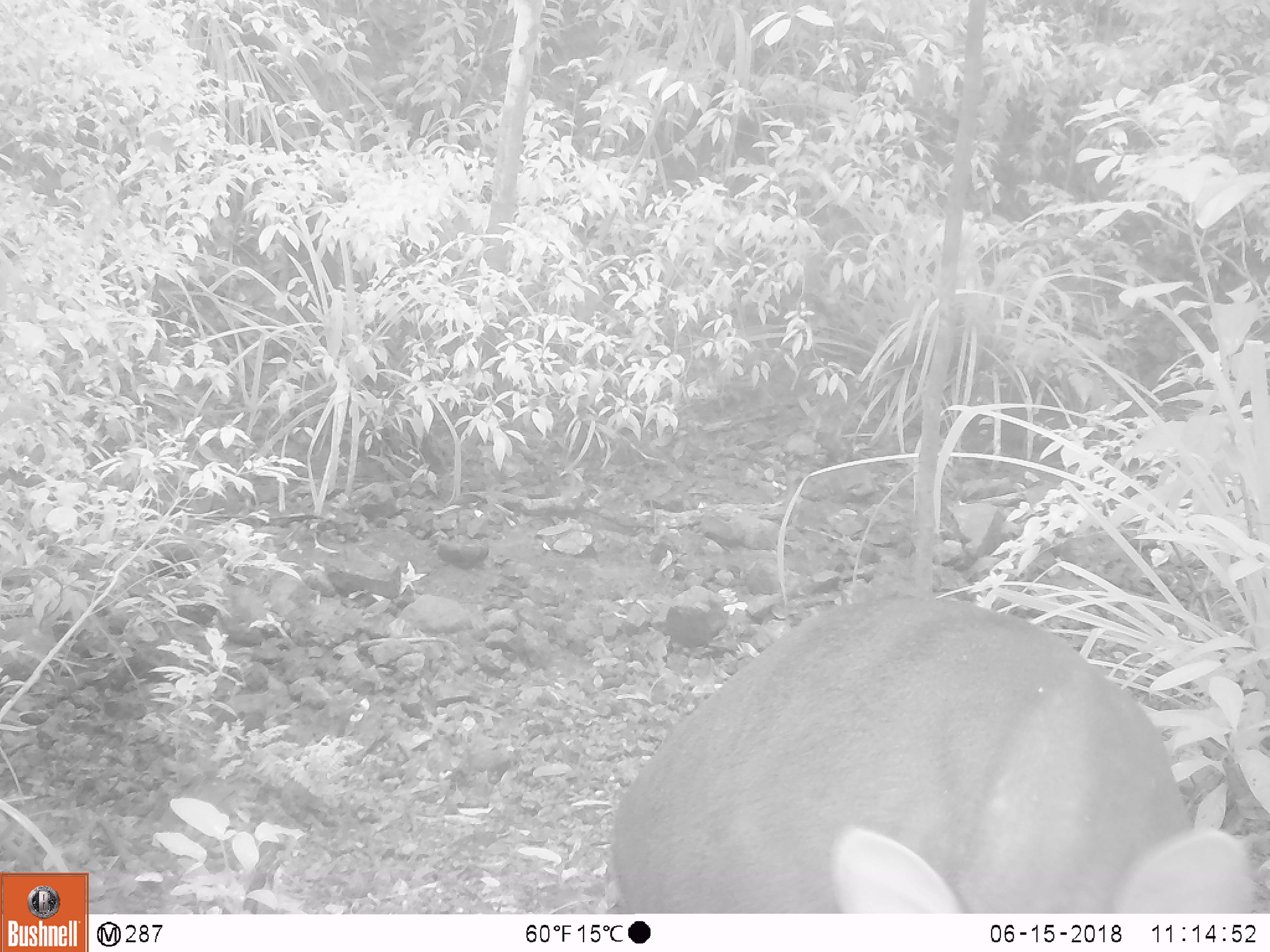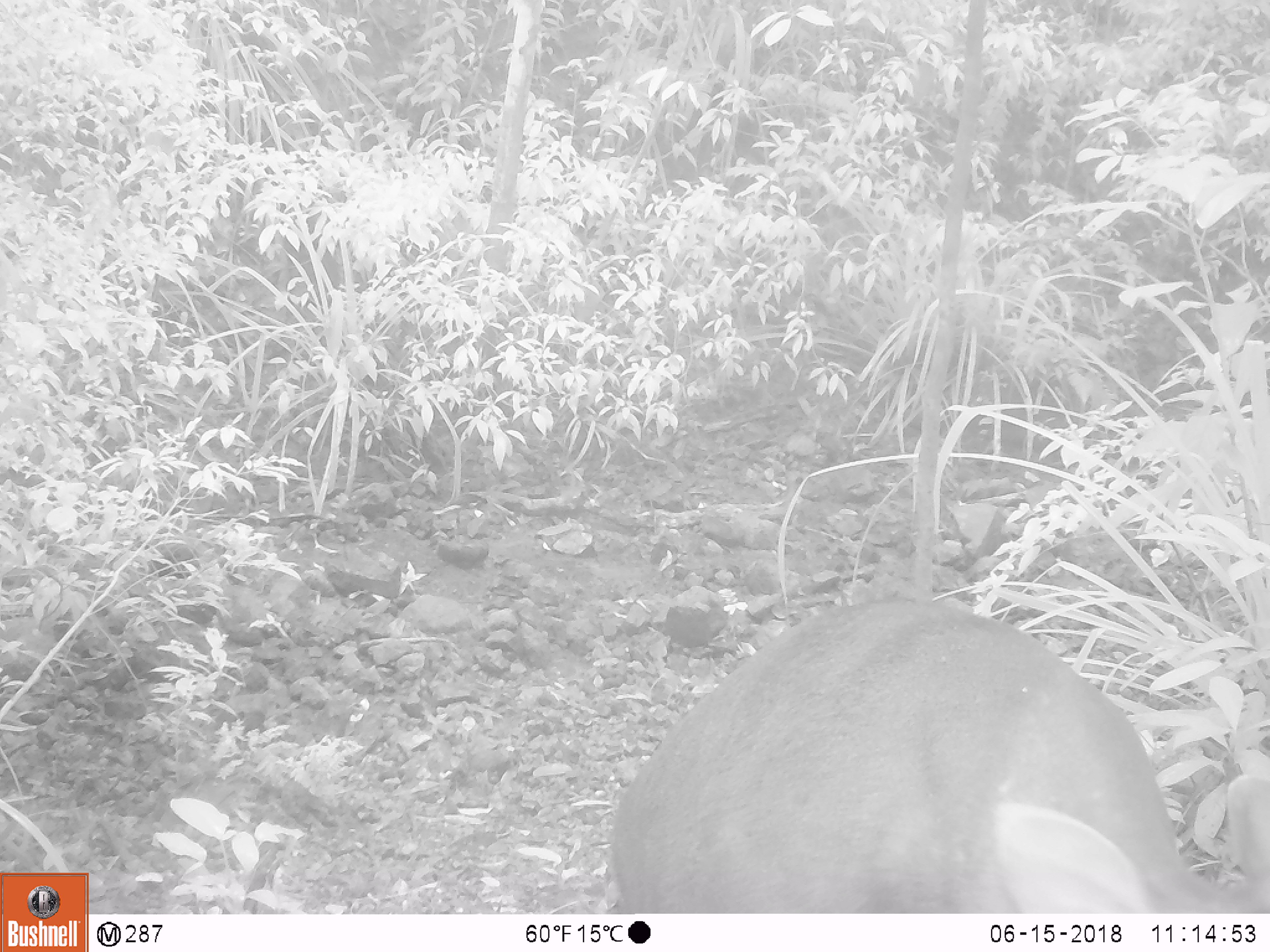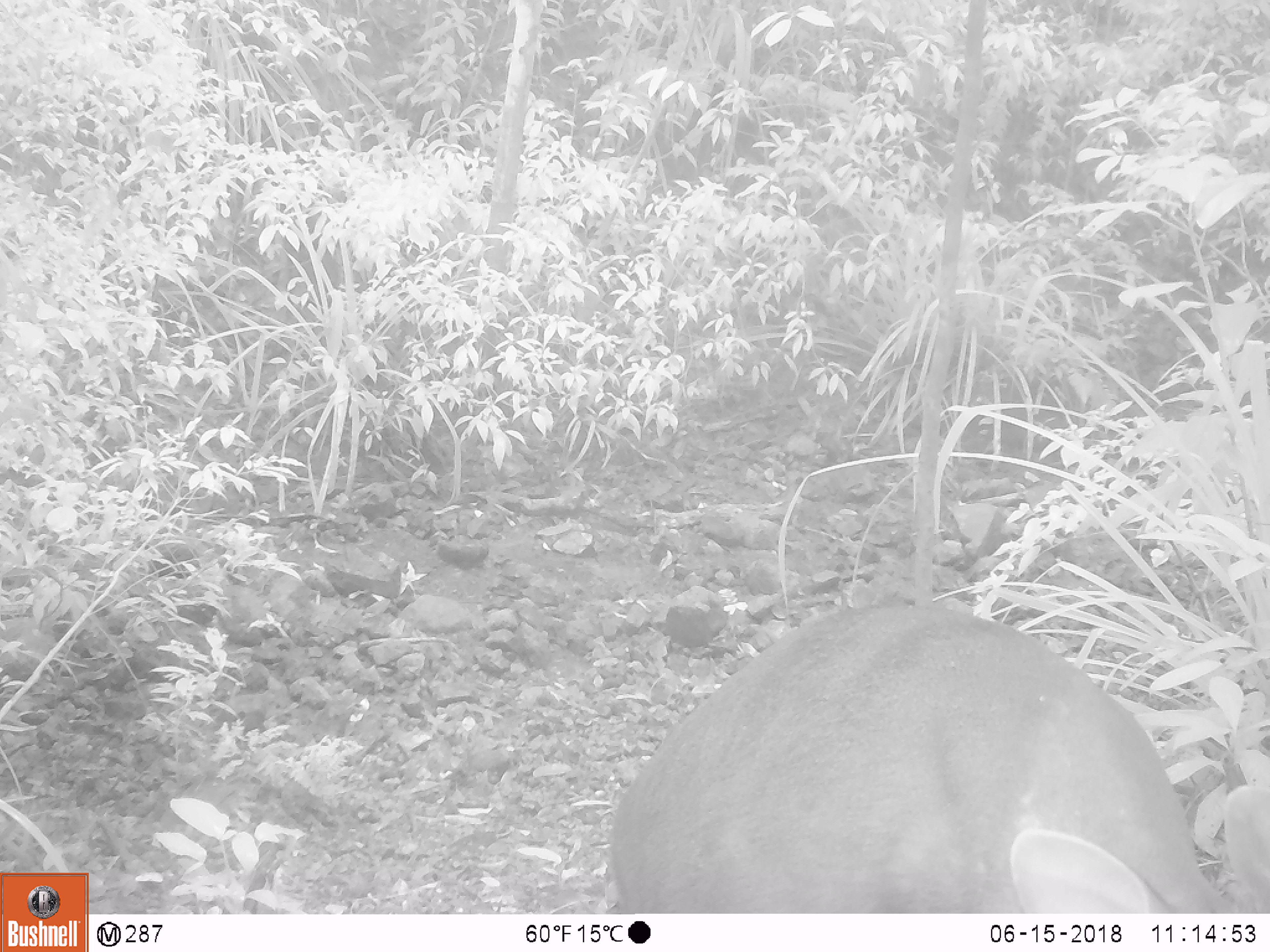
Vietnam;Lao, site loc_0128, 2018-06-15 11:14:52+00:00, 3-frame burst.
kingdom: Animalia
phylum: Chordata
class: Mammalia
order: Artiodactyla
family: Cervidae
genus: Muntiacus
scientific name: Muntiacus rooseveltorum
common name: roosevelt's muntjac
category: roosevelts muntjac group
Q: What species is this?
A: Roosevelts muntjac group (roosevelt's muntjac) (Muntiacus rooseveltorum).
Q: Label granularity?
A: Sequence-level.